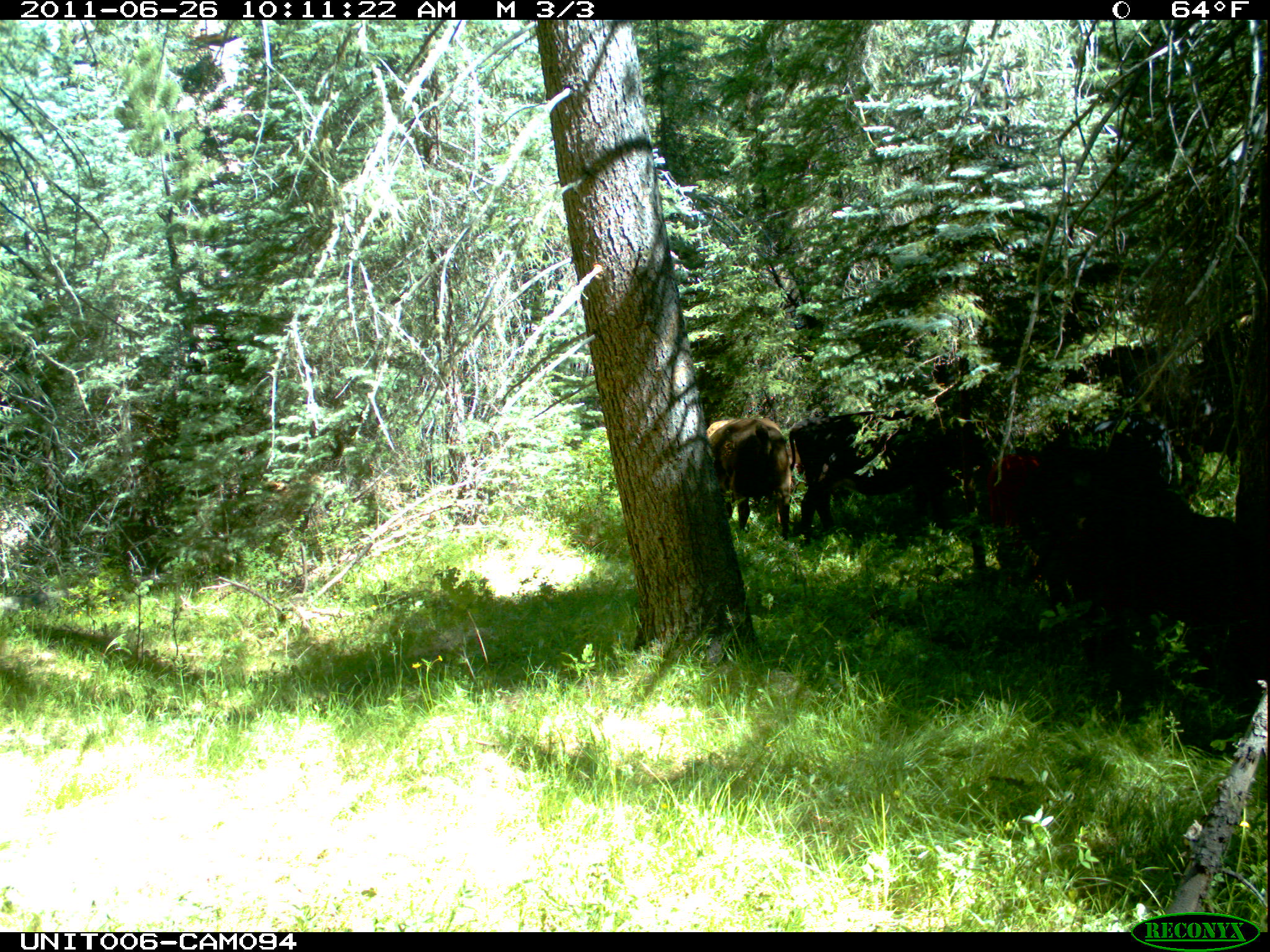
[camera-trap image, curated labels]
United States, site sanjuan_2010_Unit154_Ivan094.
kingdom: Animalia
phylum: Chordata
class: Mammalia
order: Artiodactyla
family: Bovidae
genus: Bos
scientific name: Bos taurus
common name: domestic cow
Bos taurus (domestic cow).